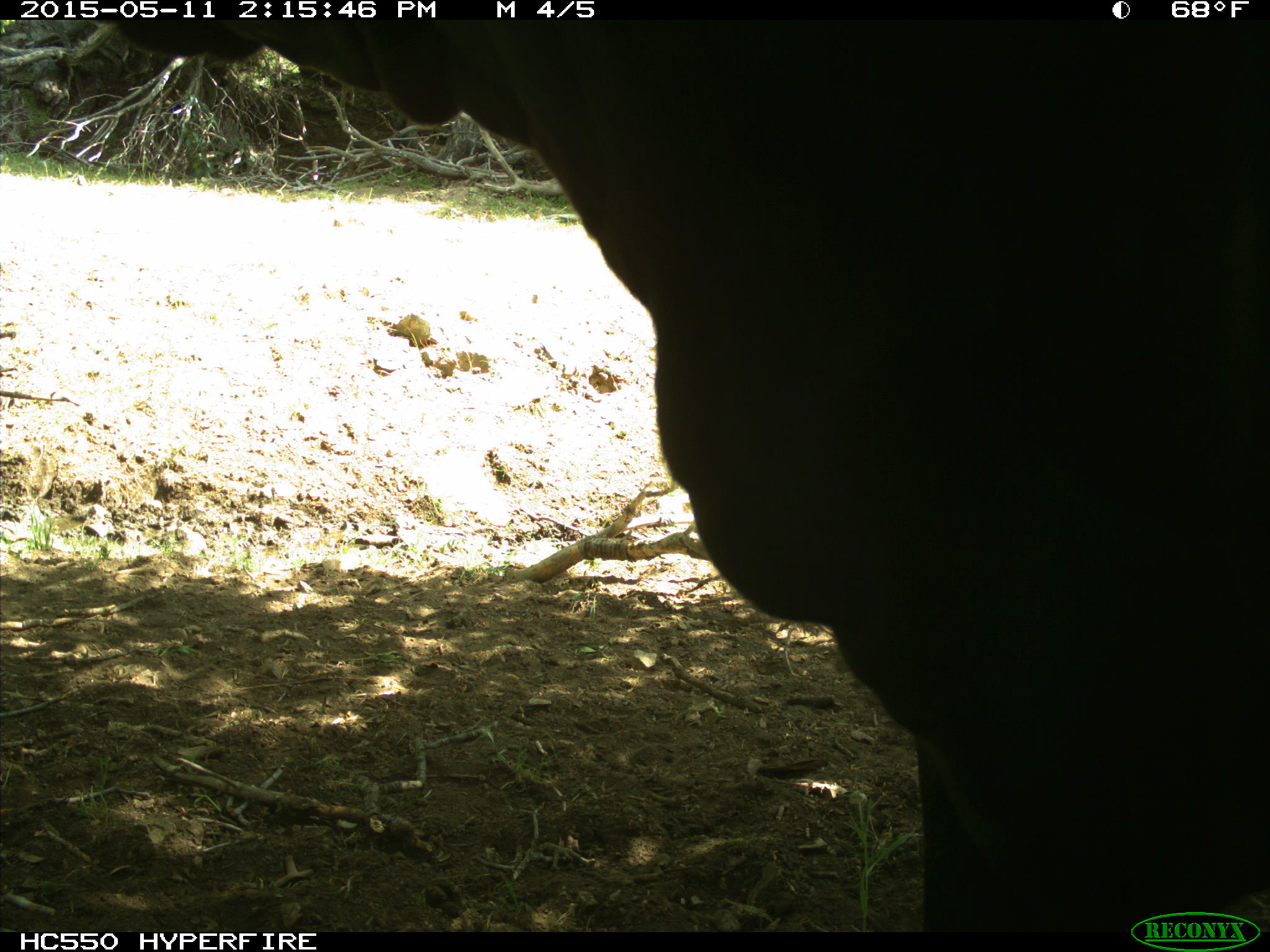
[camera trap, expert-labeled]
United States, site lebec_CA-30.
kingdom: Animalia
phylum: Chordata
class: Mammalia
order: Artiodactyla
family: Bovidae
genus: Bos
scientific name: Bos taurus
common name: domestic cow